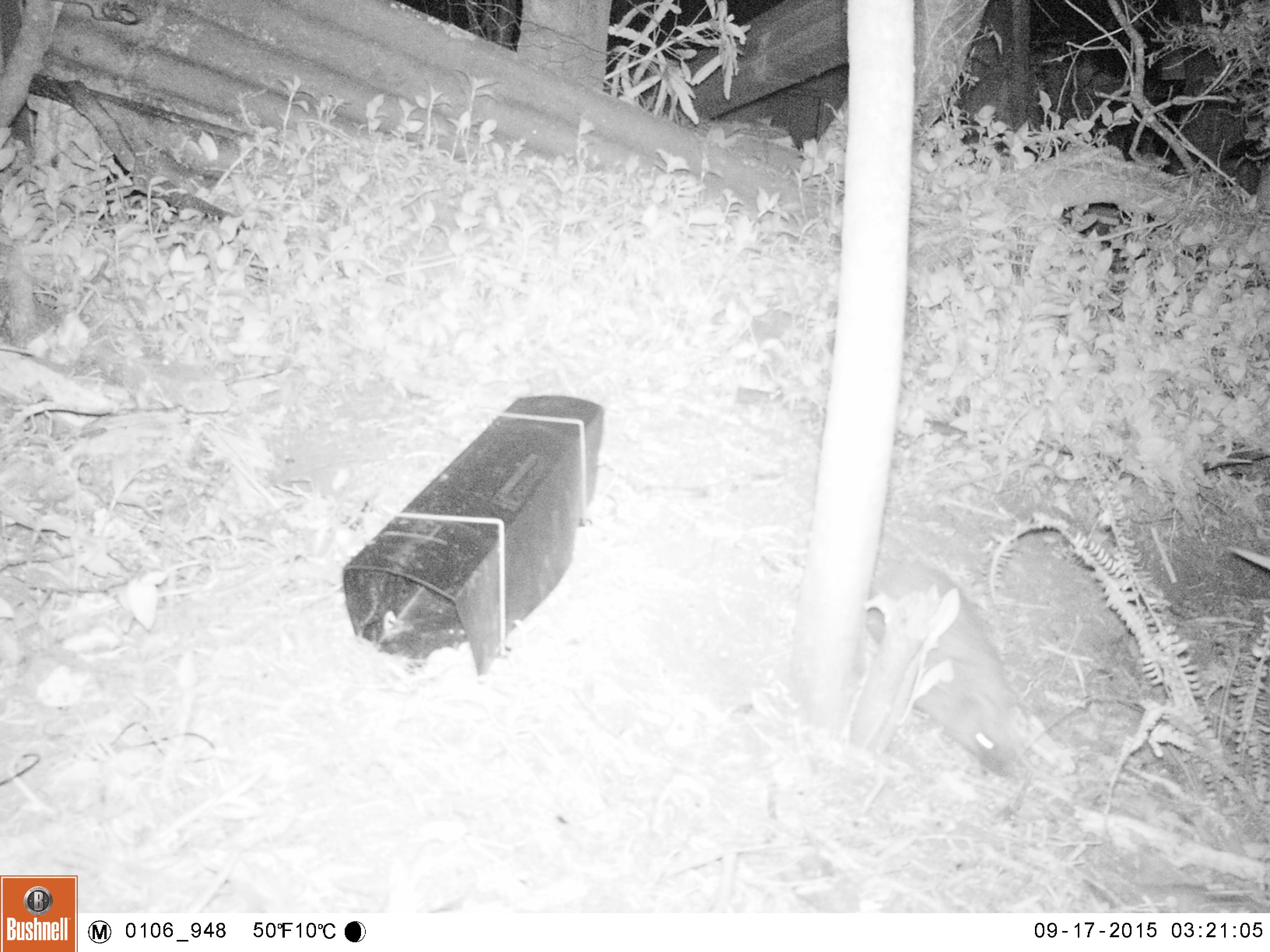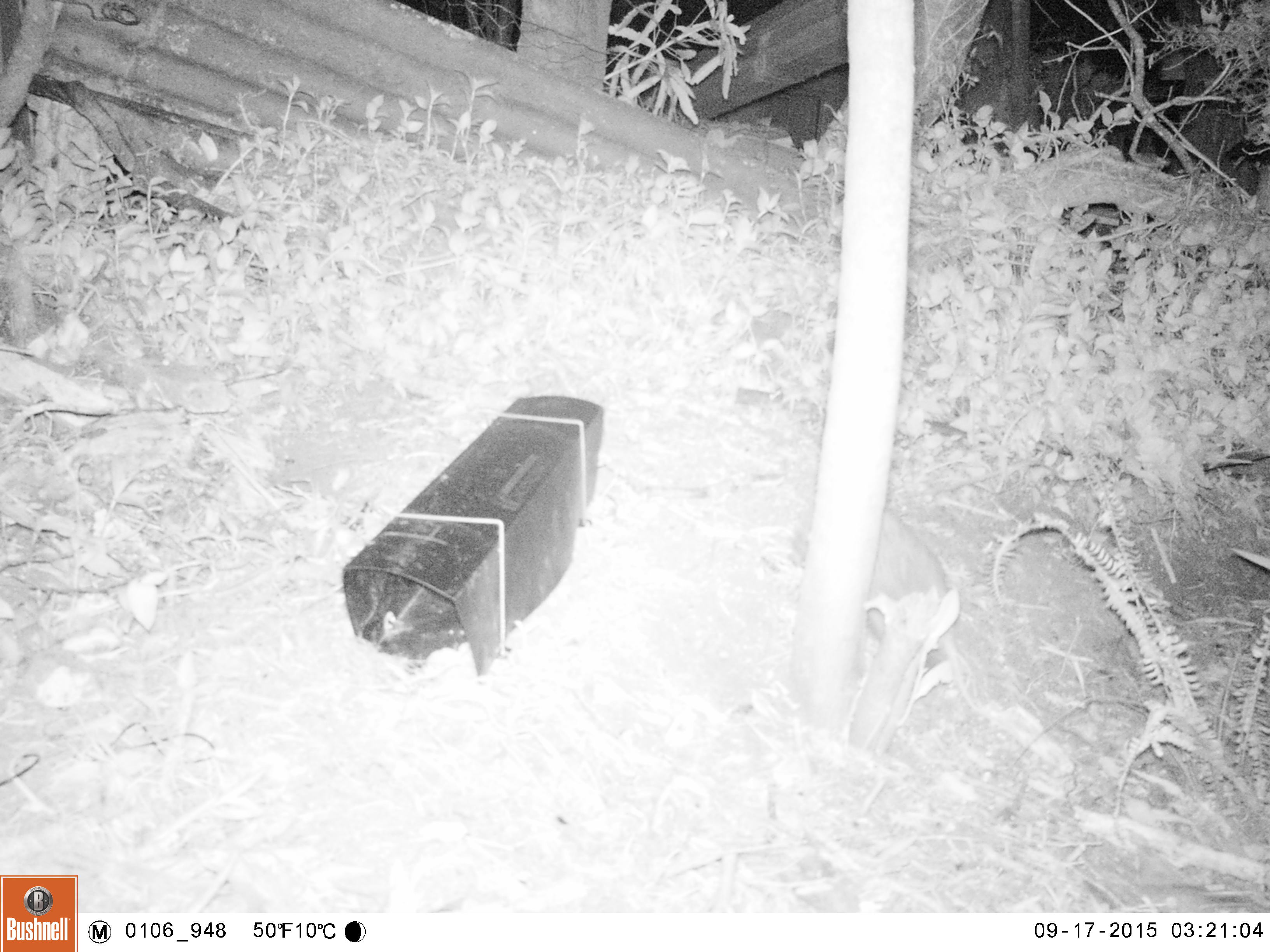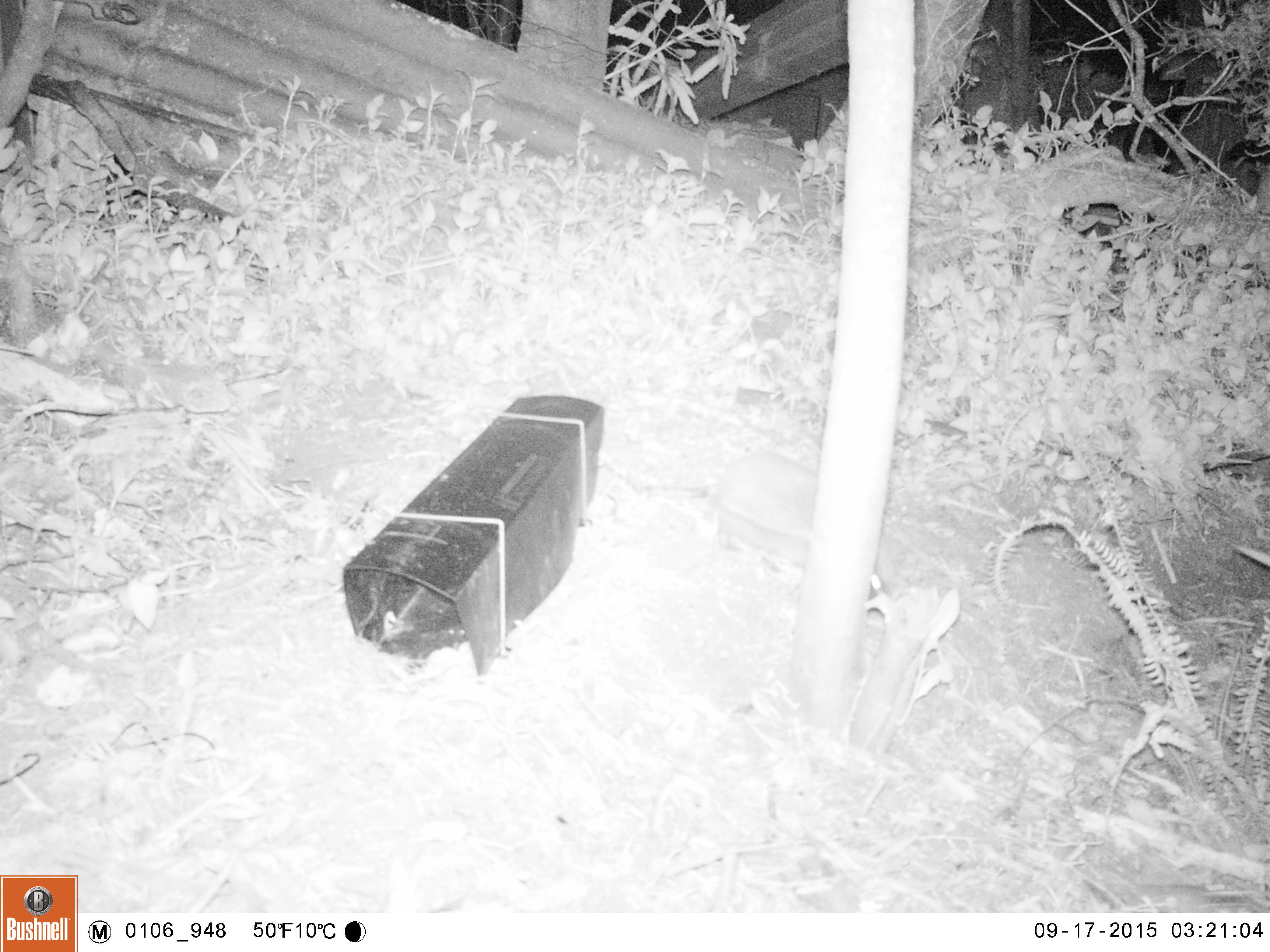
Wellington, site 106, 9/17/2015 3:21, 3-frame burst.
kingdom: Animalia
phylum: Chordata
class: Mammalia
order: Eulipotyphla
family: Erinaceidae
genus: Erinaceus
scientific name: Erinaceus europaeus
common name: hedgehog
Hedgehog (Erinaceus europaeus).